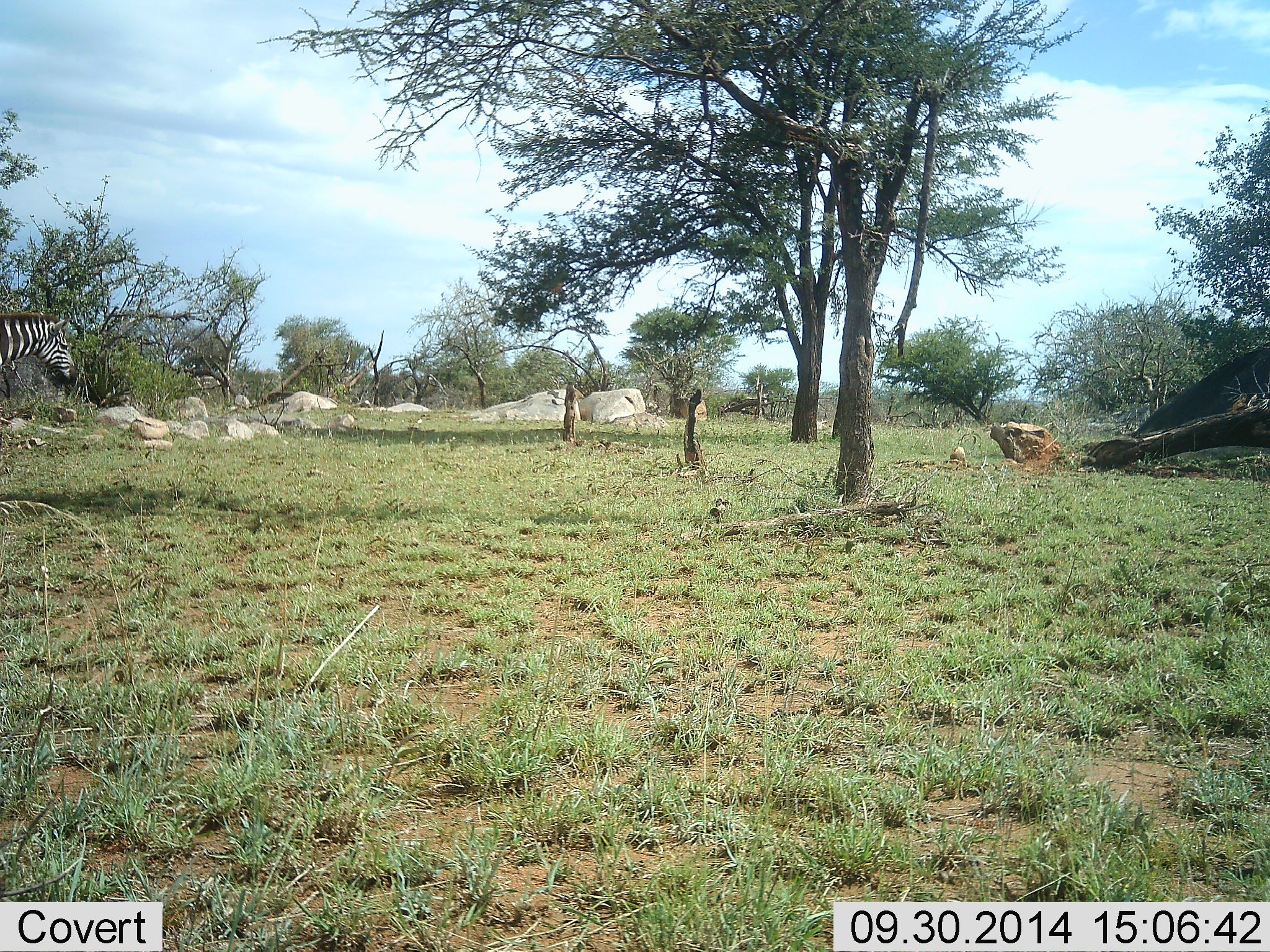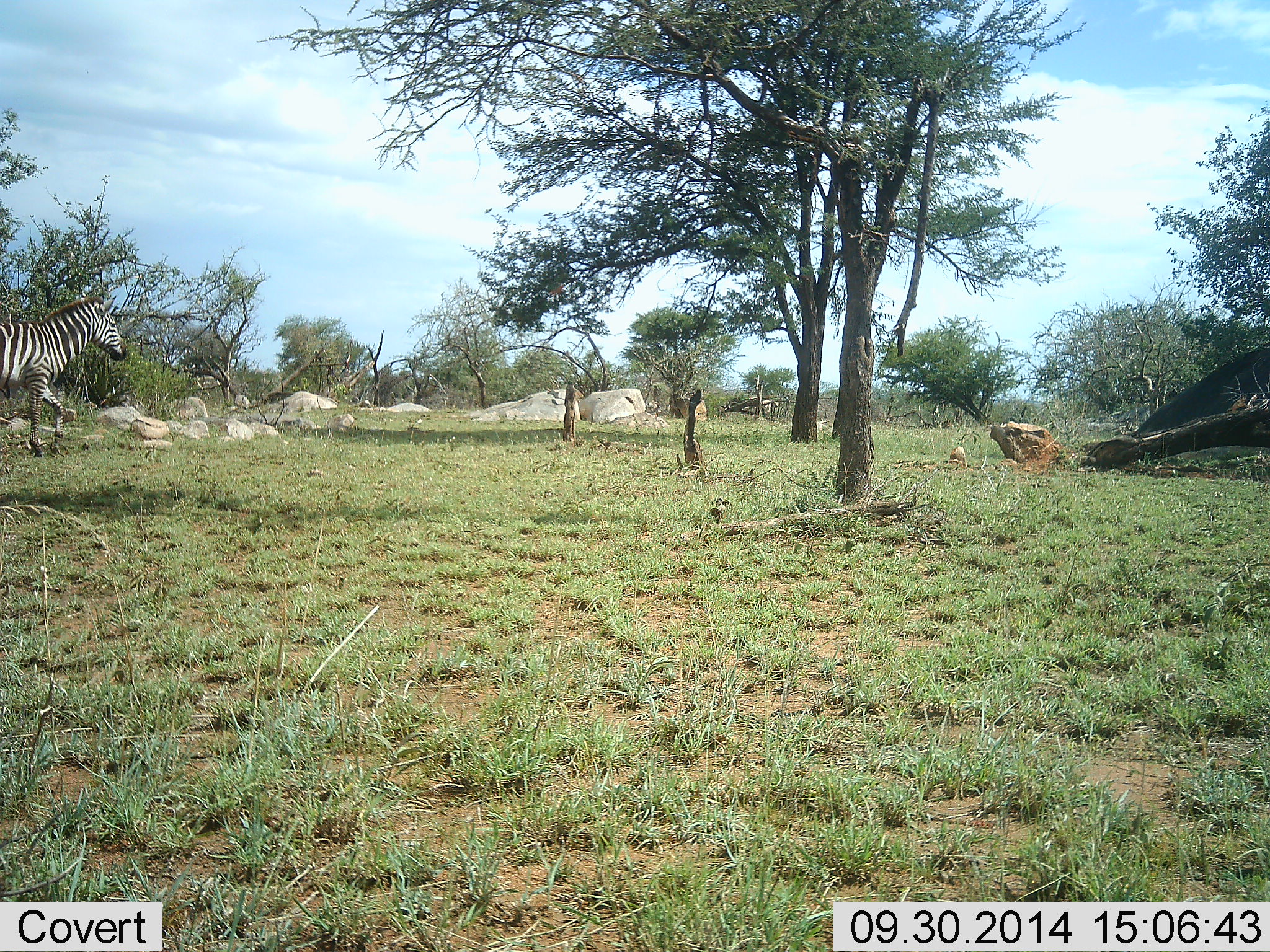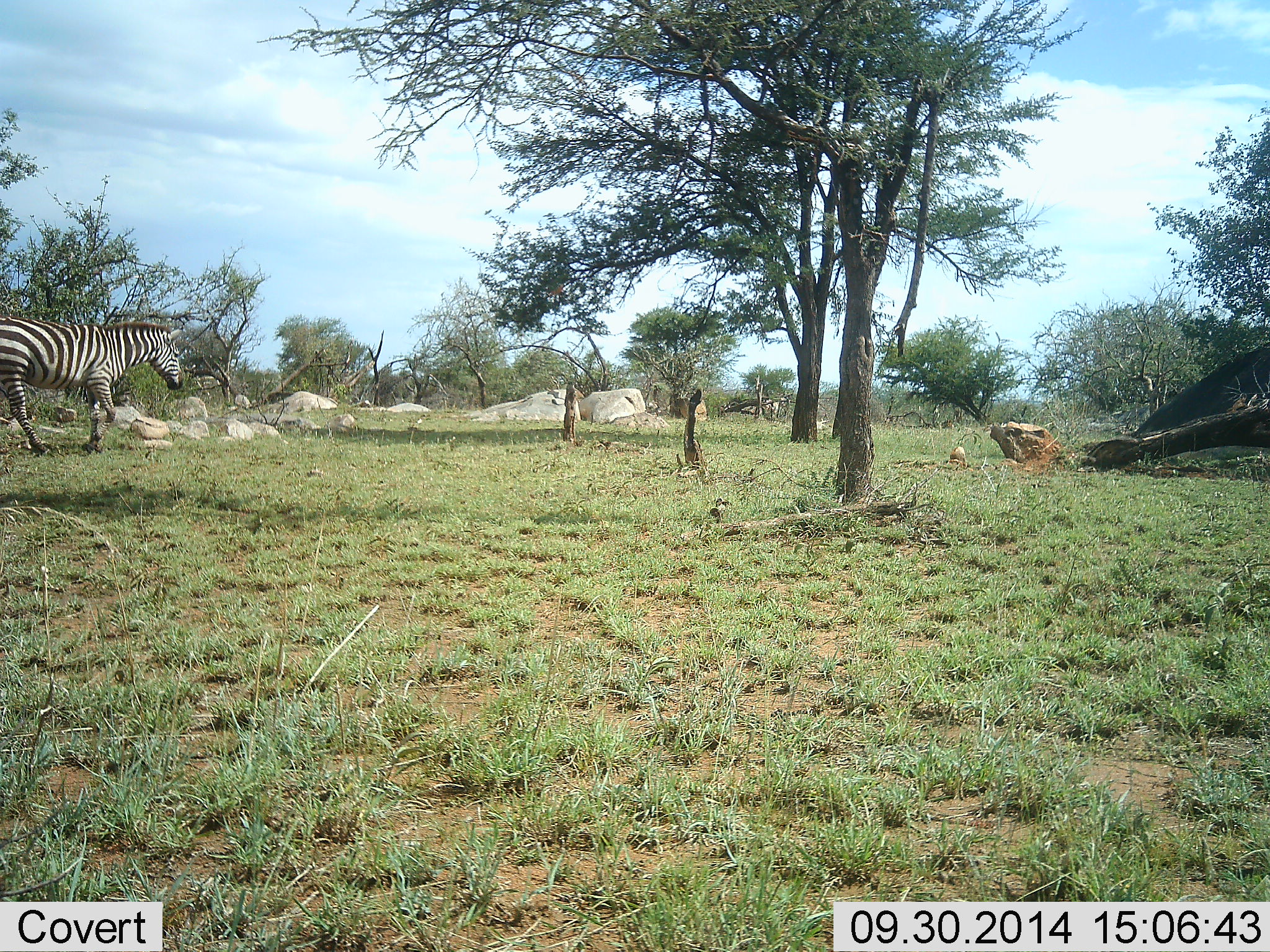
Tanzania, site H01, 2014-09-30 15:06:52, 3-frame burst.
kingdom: Animalia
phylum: Chordata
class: Mammalia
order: Perissodactyla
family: Equidae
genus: Equus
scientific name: Equus quagga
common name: plains zebra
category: zebra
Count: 1.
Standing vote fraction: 0%.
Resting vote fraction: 0%.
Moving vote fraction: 100%.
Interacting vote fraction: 0%.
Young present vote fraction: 0%.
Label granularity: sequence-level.